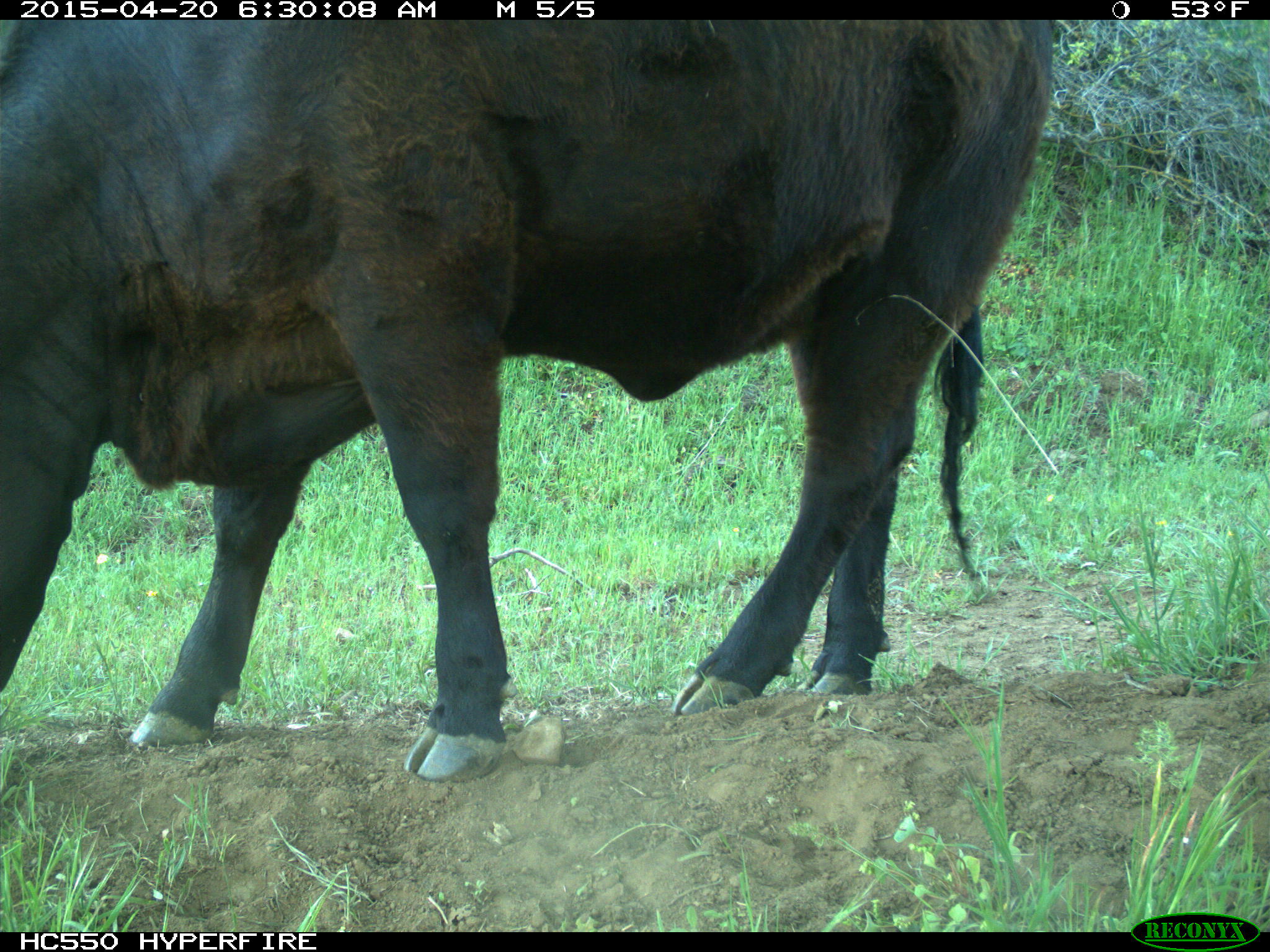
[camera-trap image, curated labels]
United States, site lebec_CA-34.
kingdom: Animalia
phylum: Chordata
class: Mammalia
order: Artiodactyla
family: Bovidae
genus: Bos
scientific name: Bos taurus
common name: domestic cow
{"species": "Bos taurus (domestic cow)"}